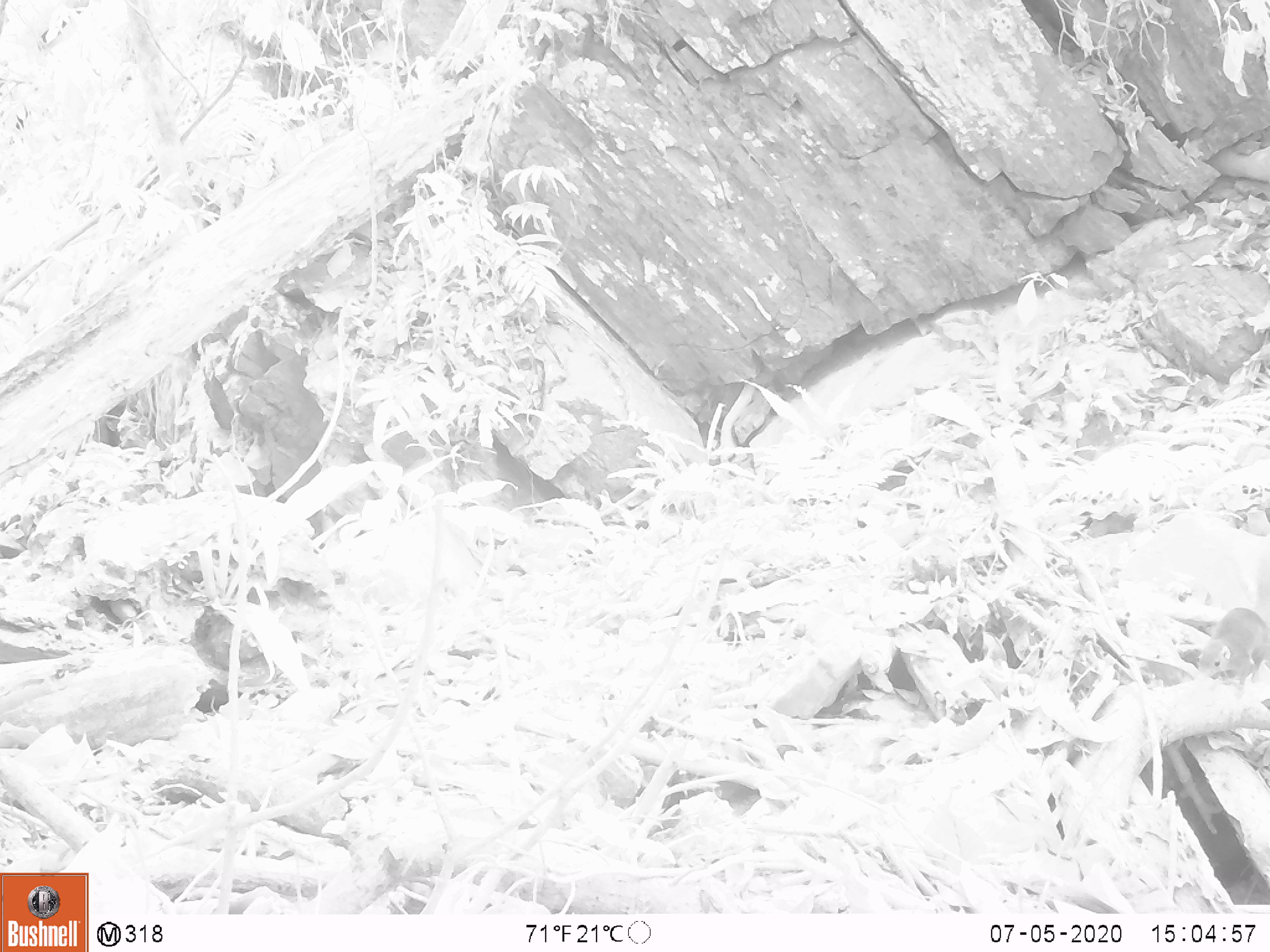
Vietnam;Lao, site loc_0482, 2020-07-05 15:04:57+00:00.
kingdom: Animalia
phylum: Chordata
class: Mammalia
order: Scandentia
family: Tupaiidae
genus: Tupaia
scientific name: Tupaia belangeri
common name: northern treeshrew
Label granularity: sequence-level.